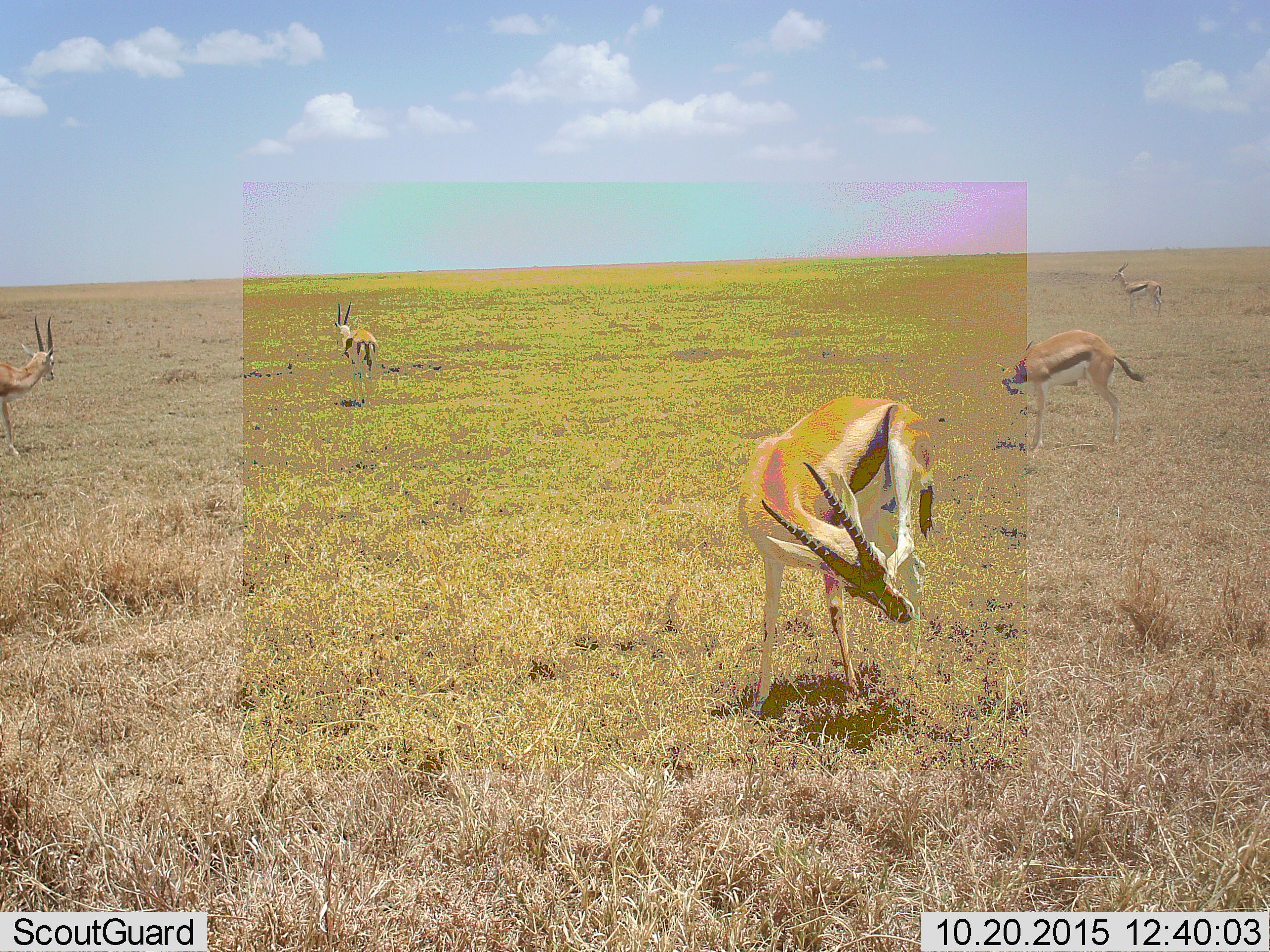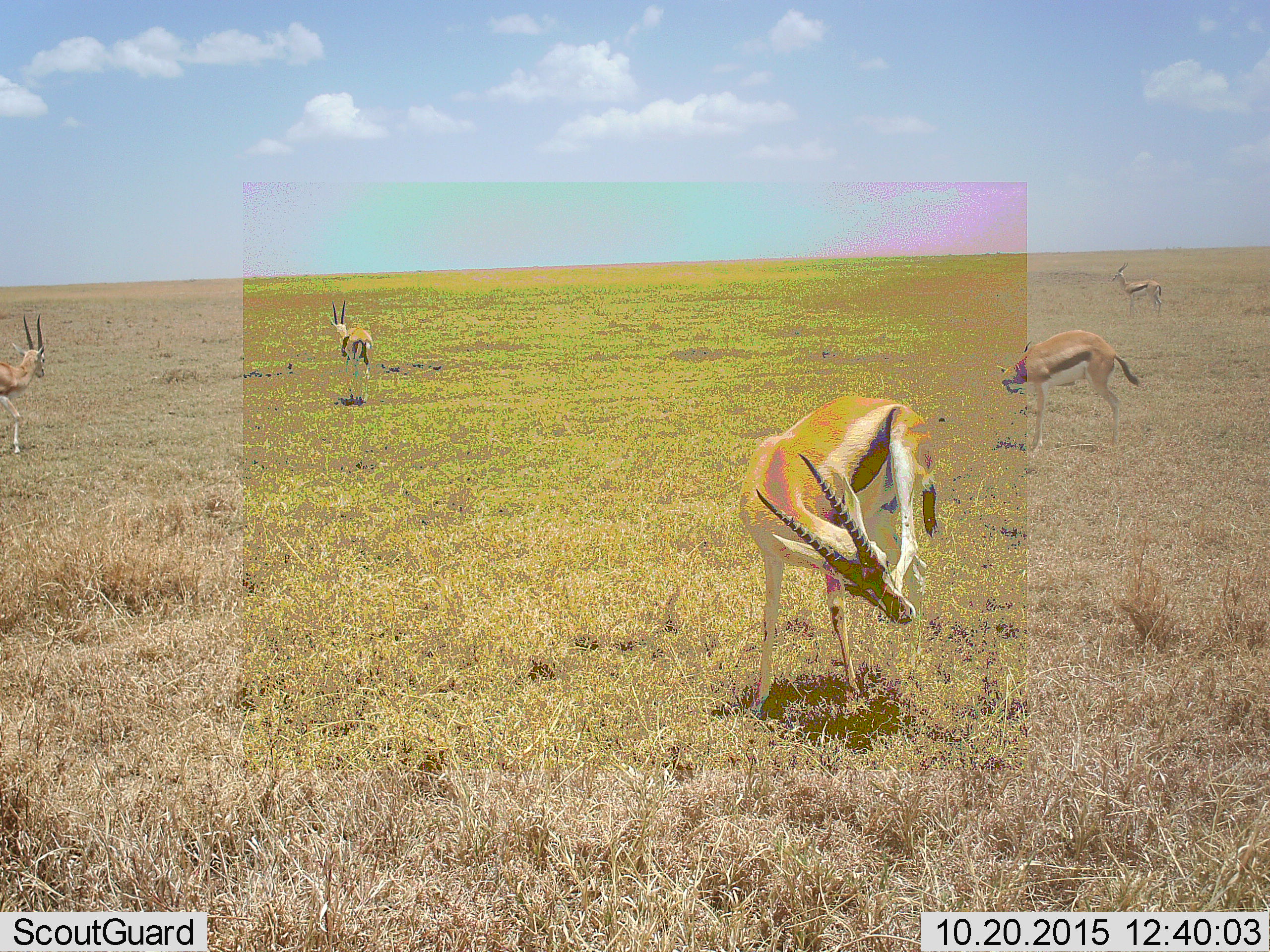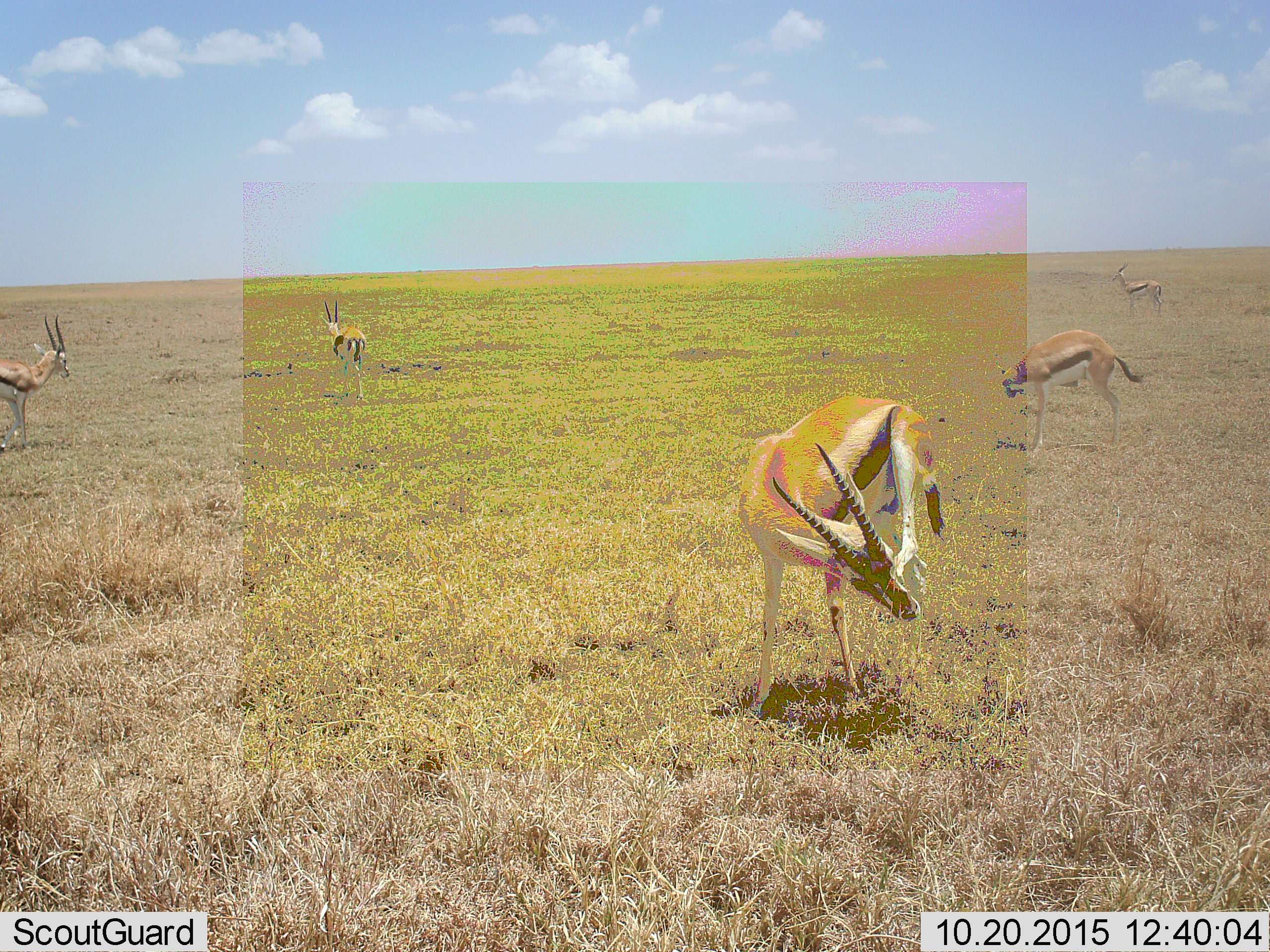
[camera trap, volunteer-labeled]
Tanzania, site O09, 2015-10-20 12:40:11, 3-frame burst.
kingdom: Animalia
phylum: Chordata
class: Mammalia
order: Artiodactyla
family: Bovidae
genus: Eudorcas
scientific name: Eudorcas thomsonii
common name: thomson's gazelle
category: gazellethomsons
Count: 5.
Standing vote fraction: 100%.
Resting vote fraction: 17%.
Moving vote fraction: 67%.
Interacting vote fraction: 17%.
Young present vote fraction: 0%.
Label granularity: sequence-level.